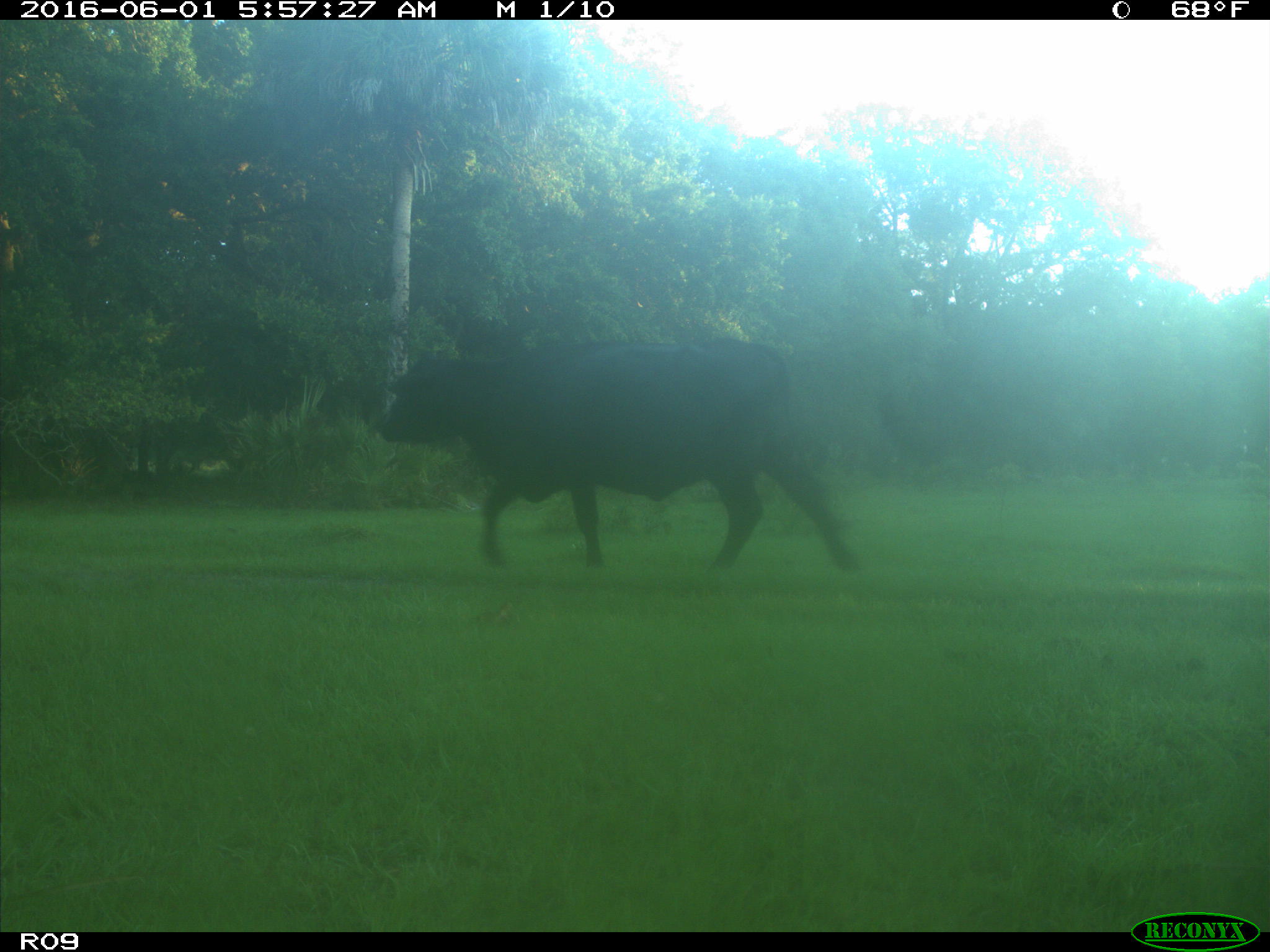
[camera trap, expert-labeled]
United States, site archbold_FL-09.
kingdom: Animalia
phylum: Chordata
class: Mammalia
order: Artiodactyla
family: Bovidae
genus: Bos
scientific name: Bos taurus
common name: domestic cow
Bos taurus (domestic cow).